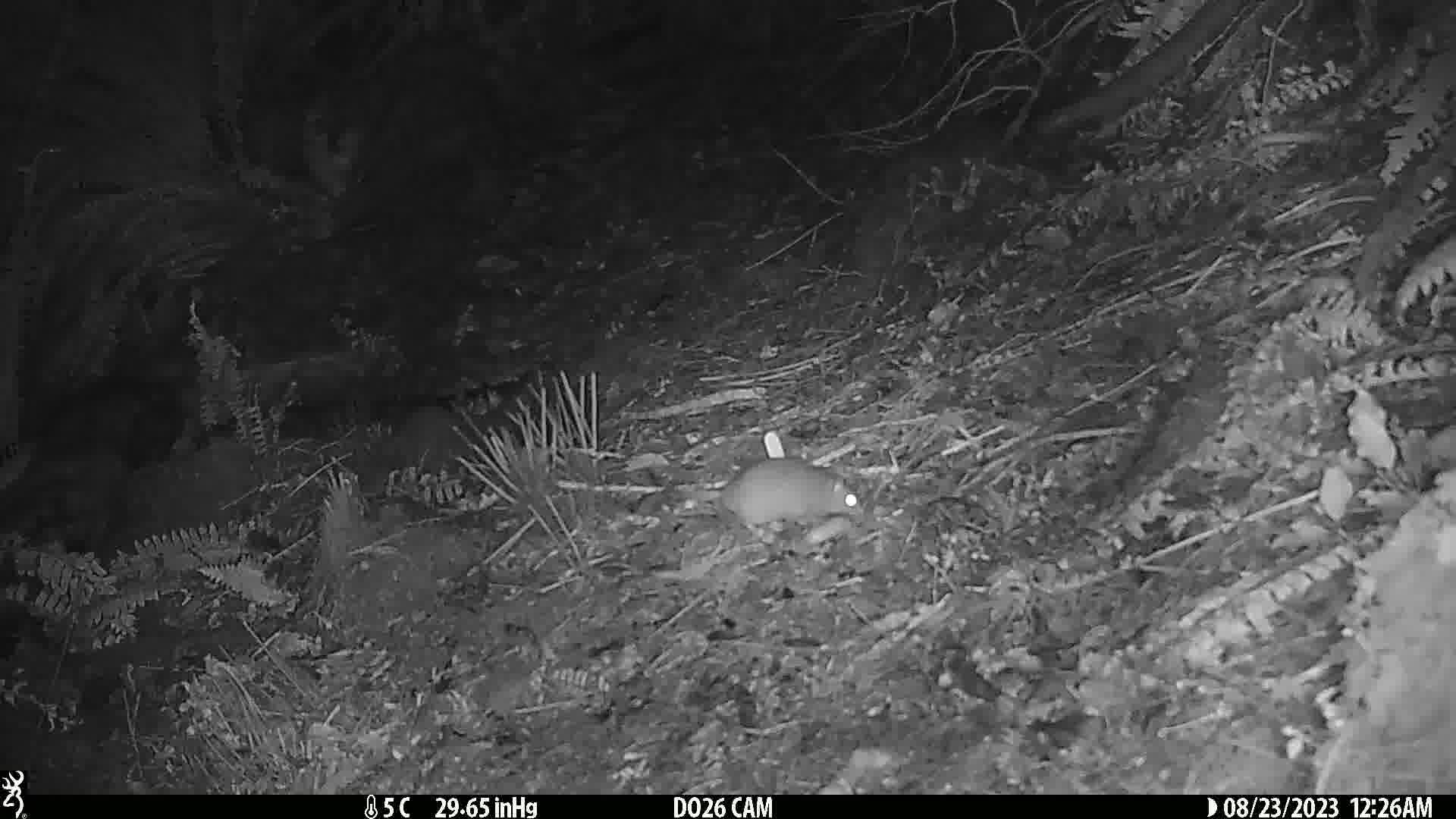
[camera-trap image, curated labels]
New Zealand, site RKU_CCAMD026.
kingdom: Animalia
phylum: Chordata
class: Mammalia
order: Rodentia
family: Muridae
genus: Rattus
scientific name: Rattus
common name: rat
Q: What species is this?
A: Rat (Rattus).